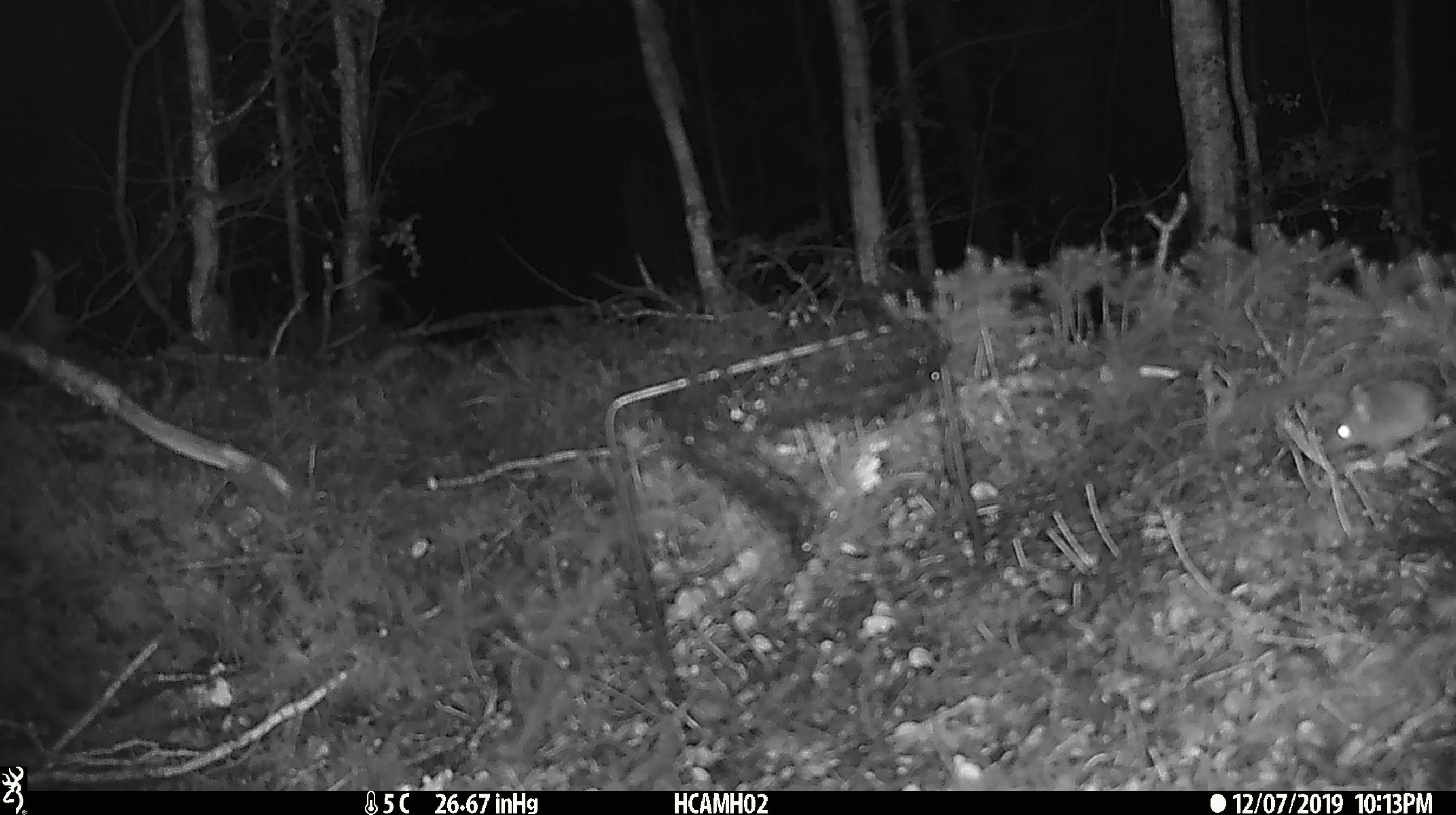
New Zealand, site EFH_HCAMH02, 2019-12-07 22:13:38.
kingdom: Animalia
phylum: Chordata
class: Mammalia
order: Rodentia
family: Muridae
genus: Mus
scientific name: Mus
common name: mouse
Mouse (Mus).